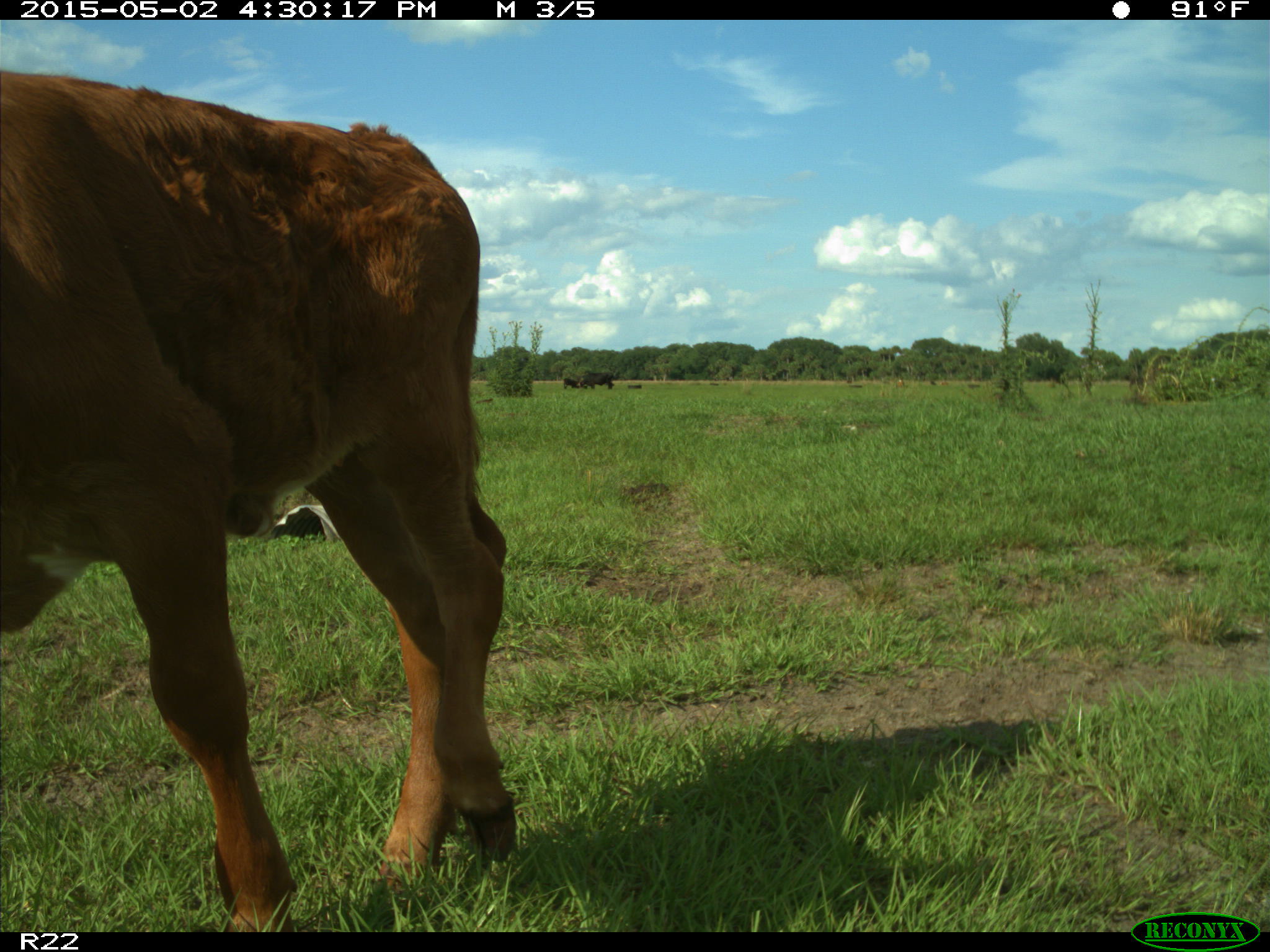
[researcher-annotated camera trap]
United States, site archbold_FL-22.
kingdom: Animalia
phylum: Chordata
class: Mammalia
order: Artiodactyla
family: Bovidae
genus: Bos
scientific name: Bos taurus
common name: domestic cow